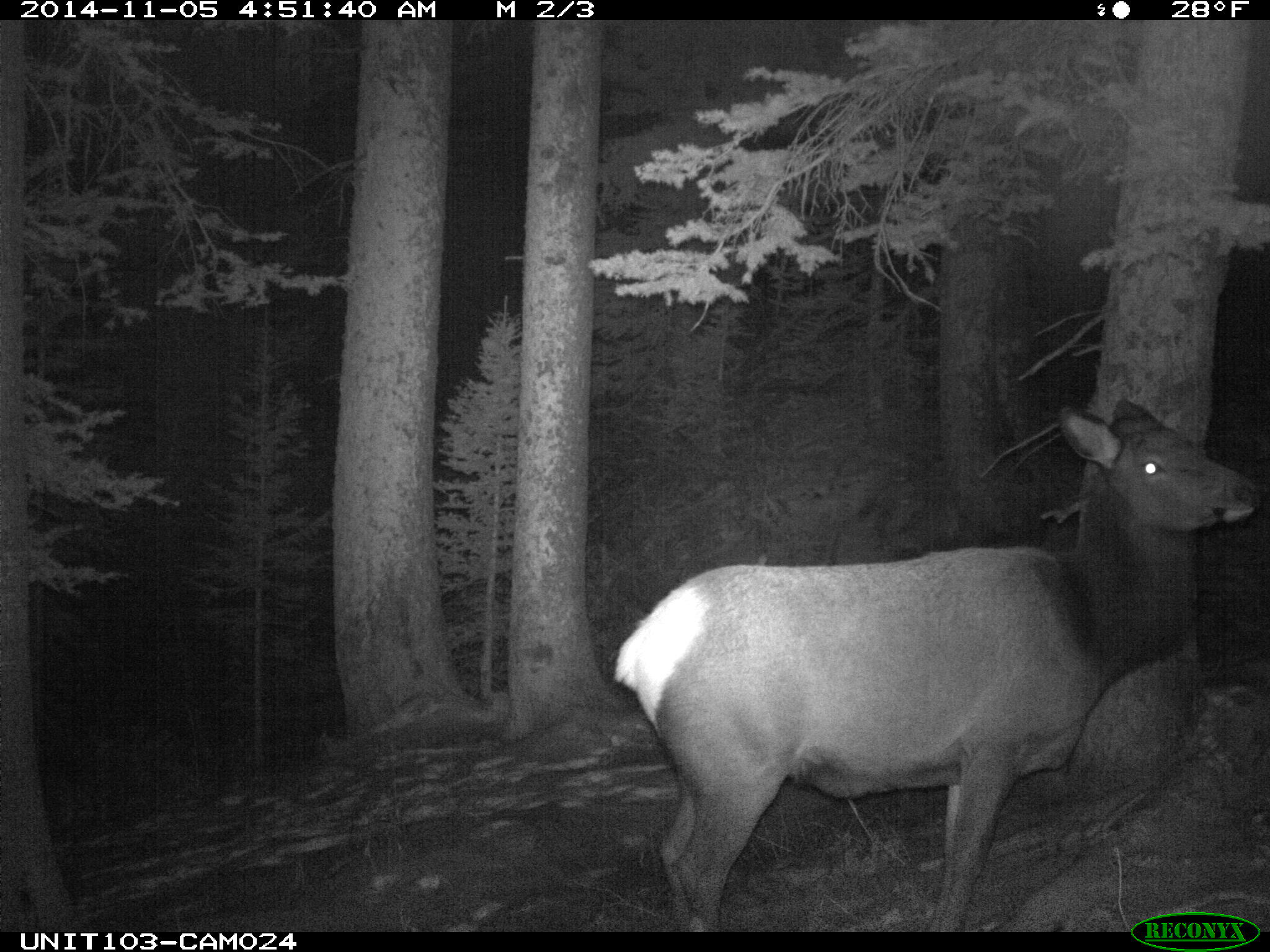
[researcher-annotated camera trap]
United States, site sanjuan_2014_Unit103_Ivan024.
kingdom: Animalia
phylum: Chordata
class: Mammalia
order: Artiodactyla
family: Cervidae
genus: Cervus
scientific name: Cervus elaphus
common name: red deer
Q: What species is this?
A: Cervus elaphus (red deer).